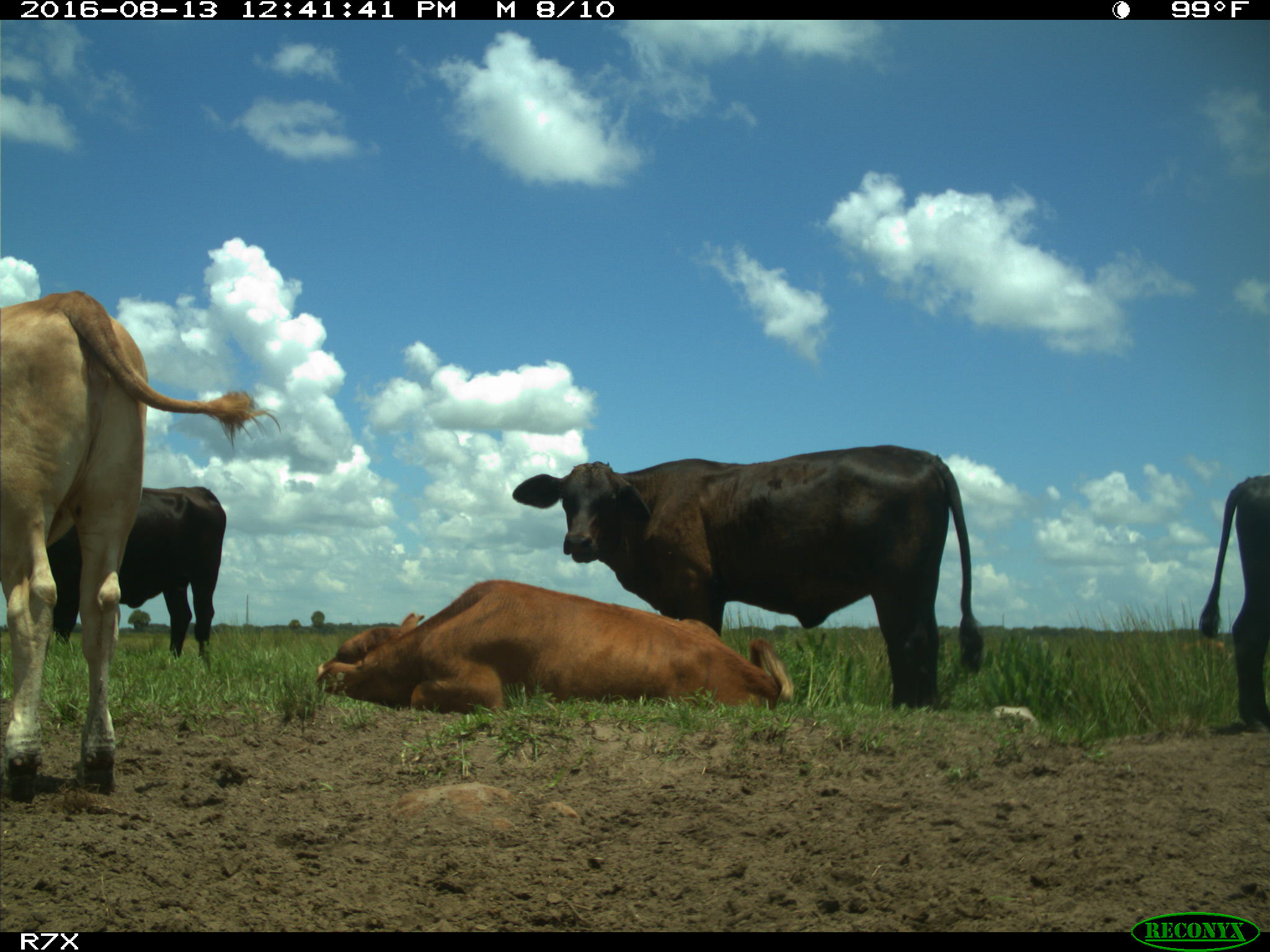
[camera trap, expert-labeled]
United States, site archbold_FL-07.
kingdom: Animalia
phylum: Chordata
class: Mammalia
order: Artiodactyla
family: Bovidae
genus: Bos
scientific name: Bos taurus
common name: domestic cow